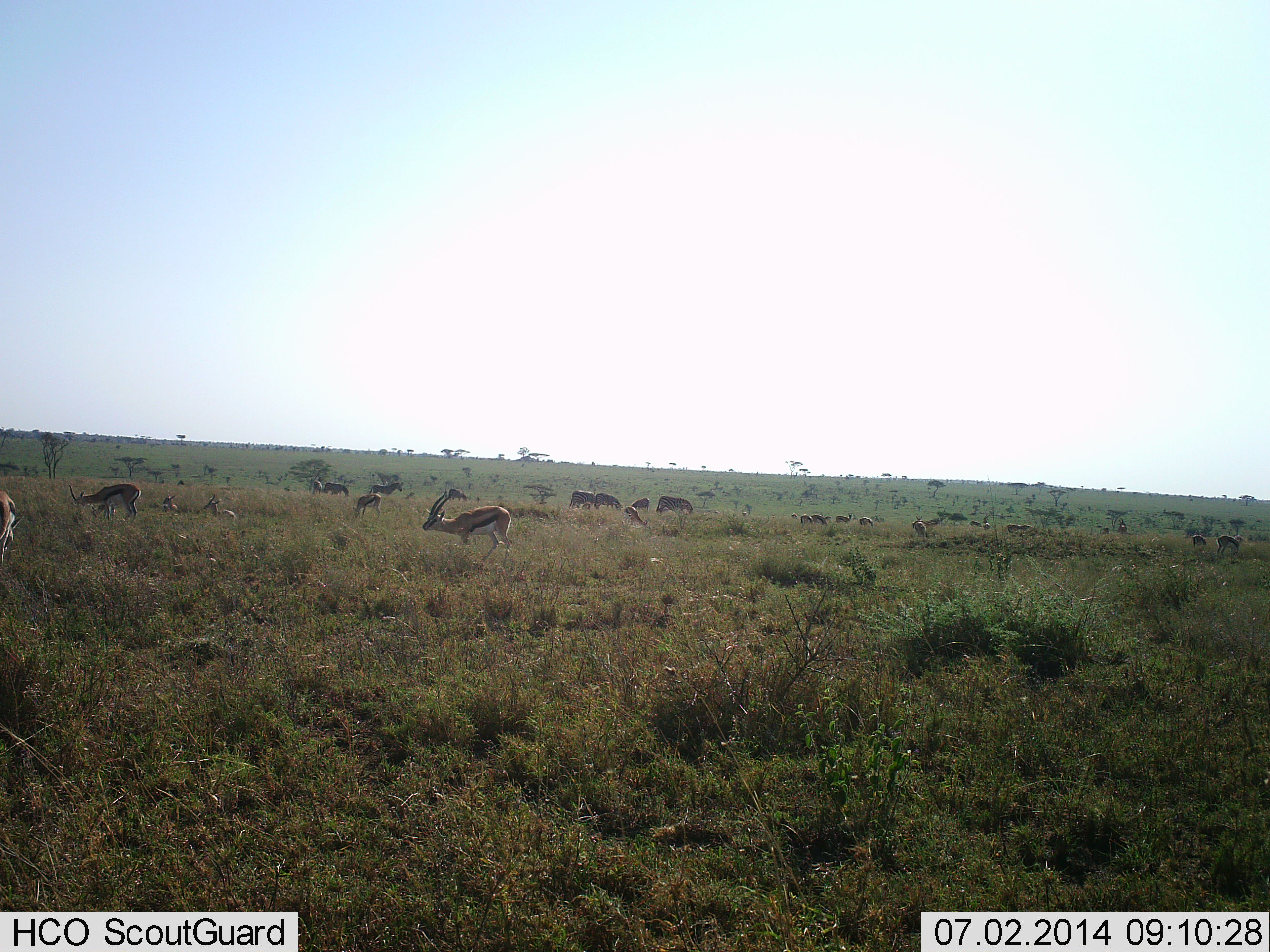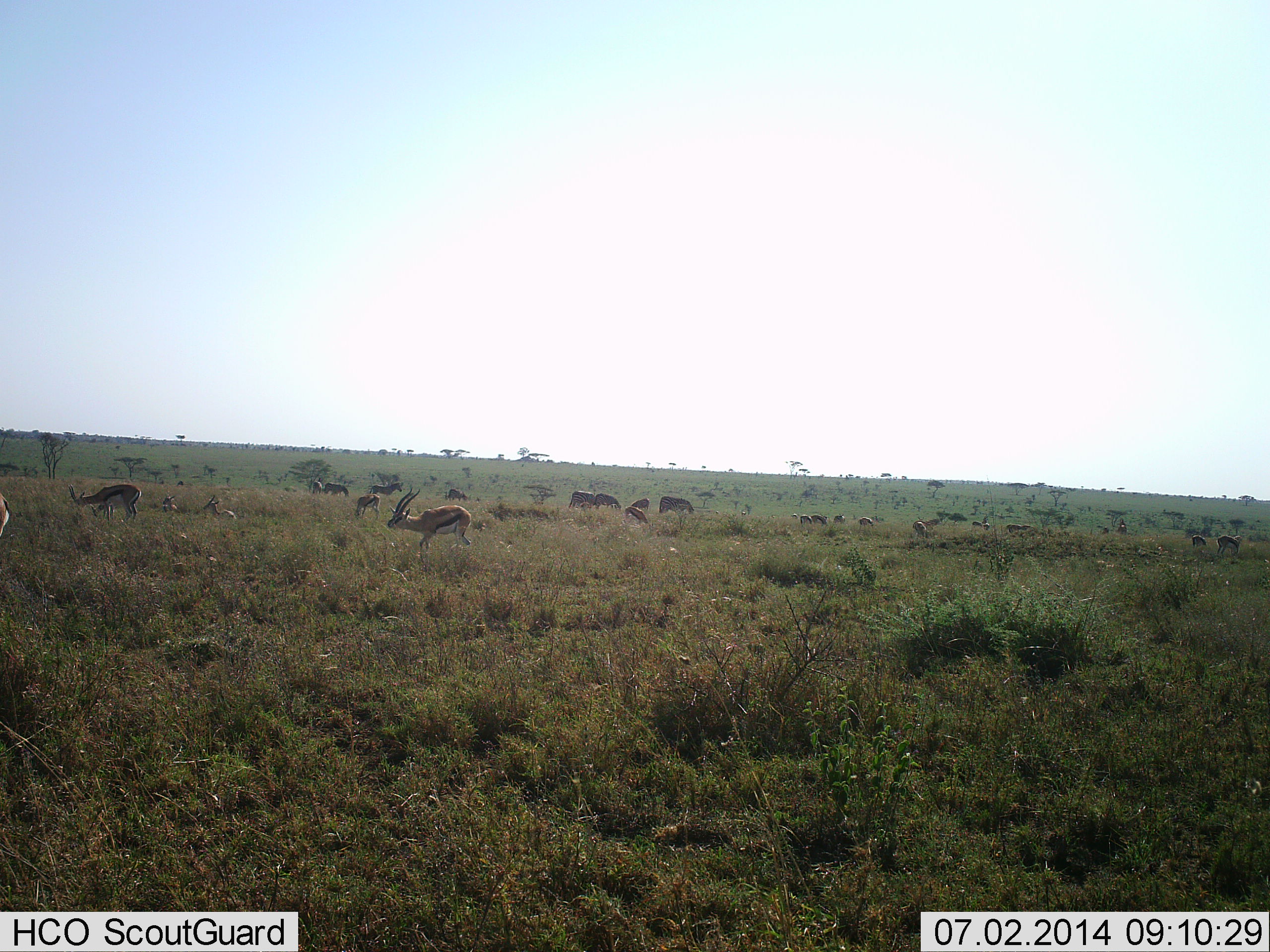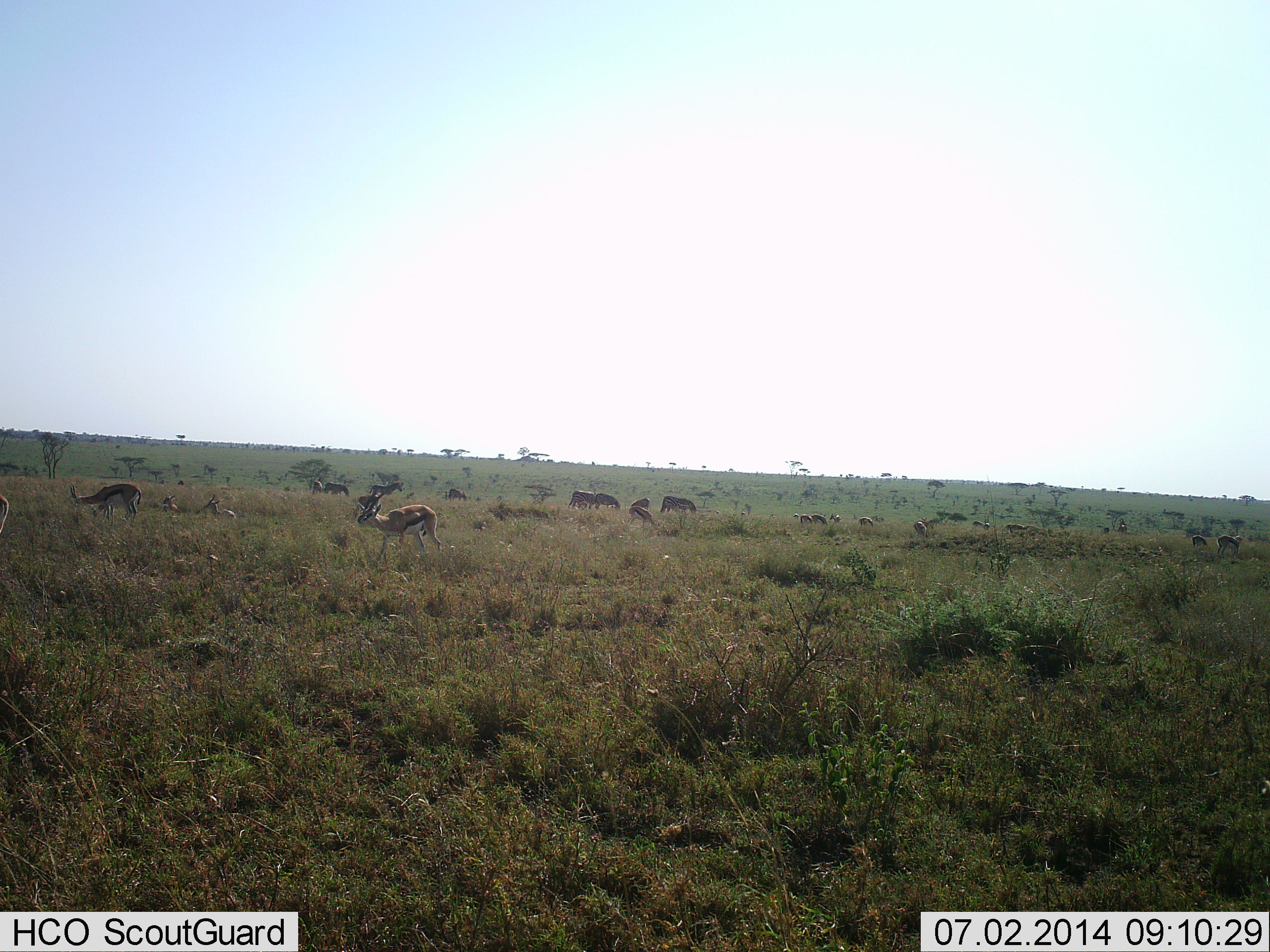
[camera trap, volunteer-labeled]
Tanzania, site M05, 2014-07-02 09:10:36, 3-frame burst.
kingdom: Animalia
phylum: Chordata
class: Mammalia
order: Artiodactyla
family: Bovidae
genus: Eudorcas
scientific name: Eudorcas thomsonii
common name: thomson's gazelle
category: gazellethomsons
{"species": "gazellethomsons (thomson's gazelle) (Eudorcas thomsonii)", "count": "11-50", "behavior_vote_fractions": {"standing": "45%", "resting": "36%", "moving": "64%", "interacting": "9%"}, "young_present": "0%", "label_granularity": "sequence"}